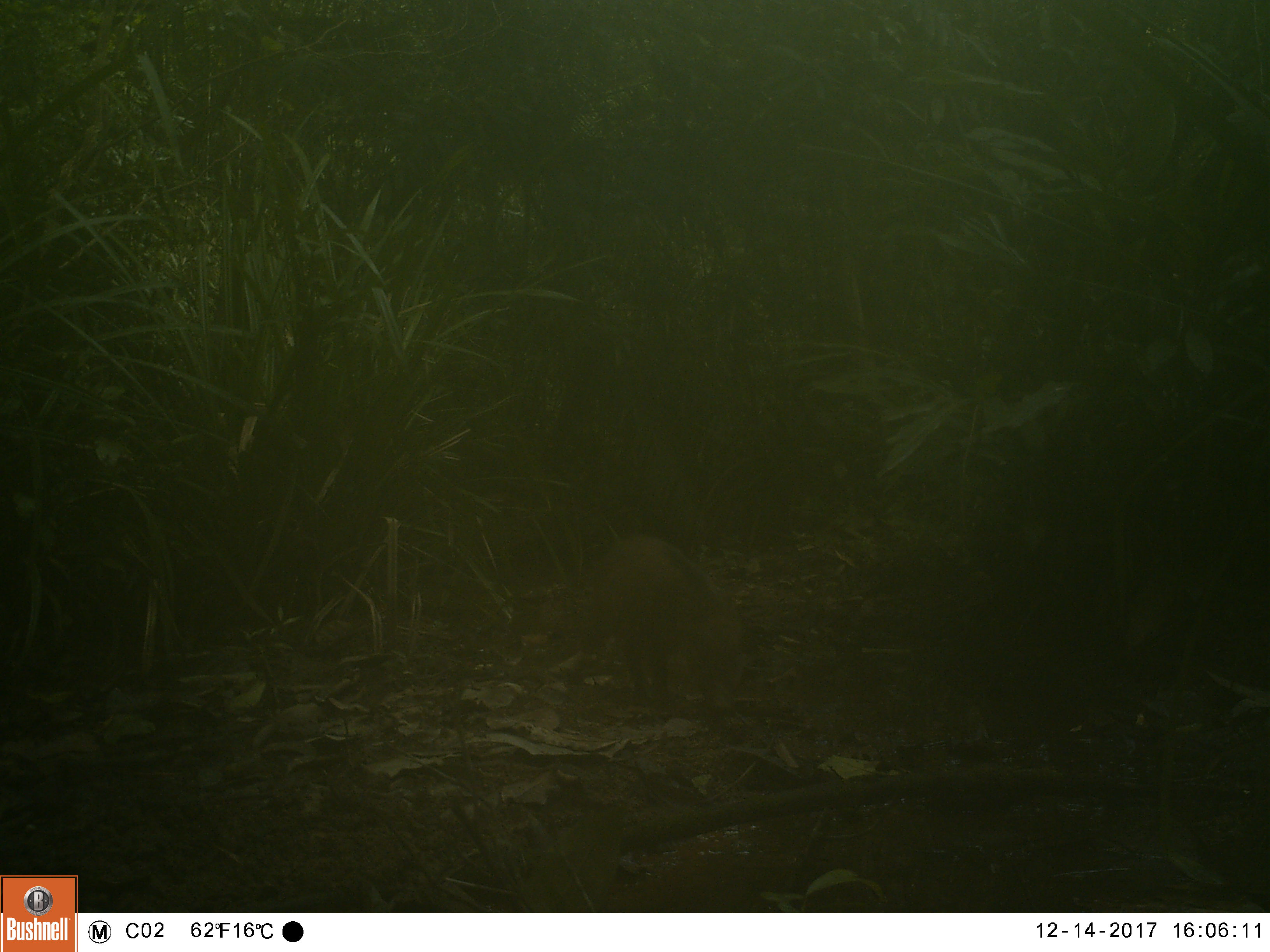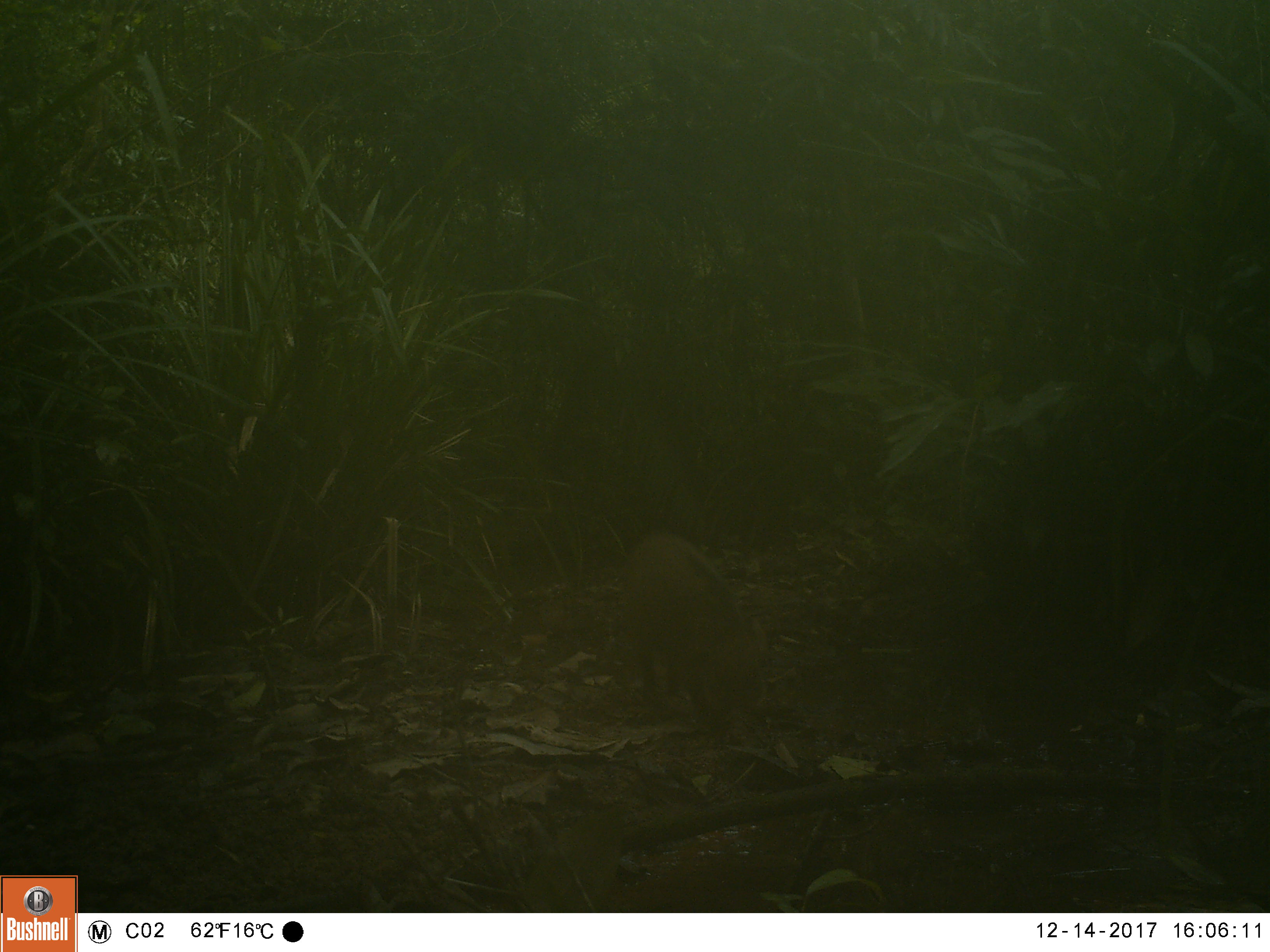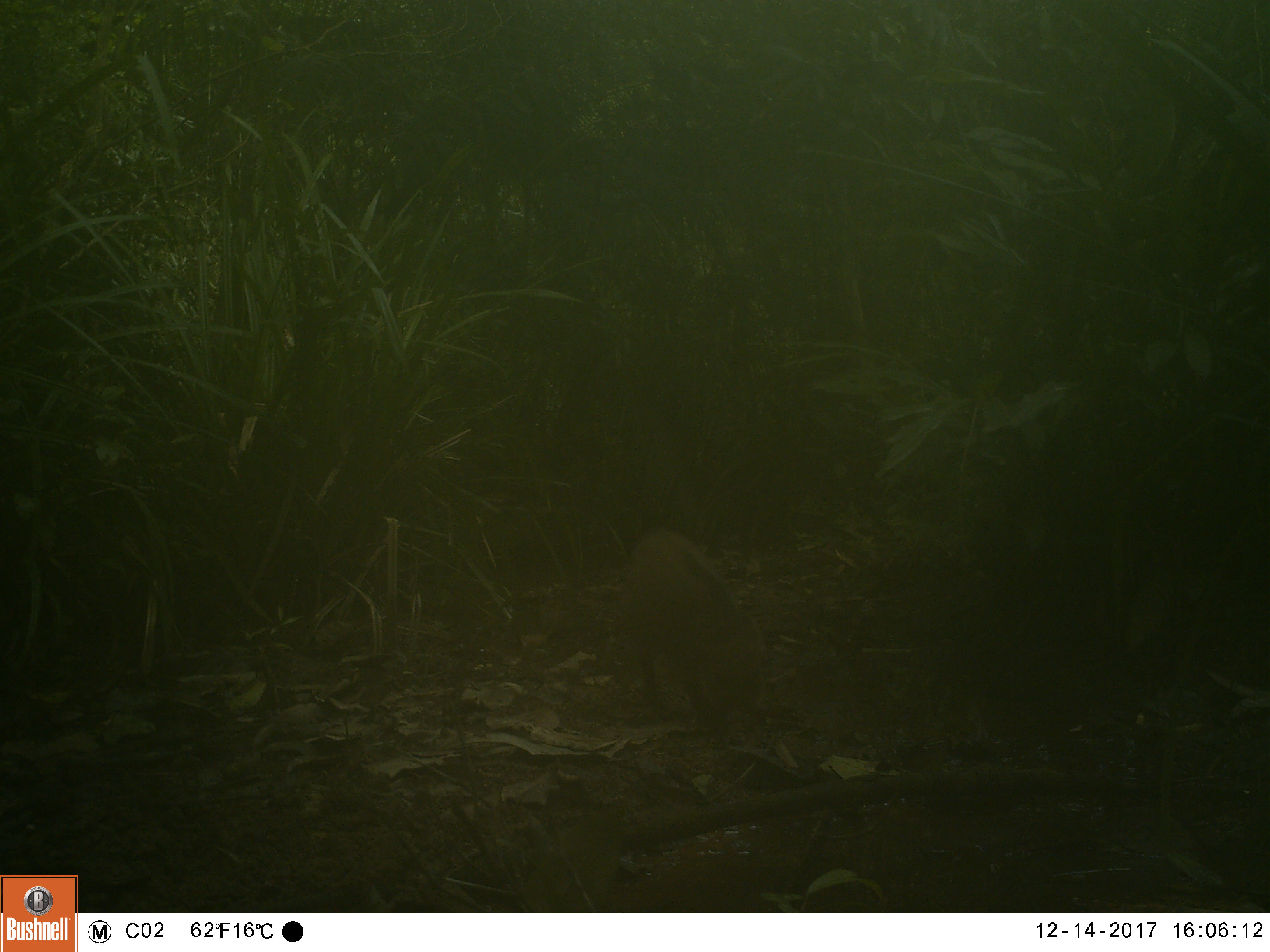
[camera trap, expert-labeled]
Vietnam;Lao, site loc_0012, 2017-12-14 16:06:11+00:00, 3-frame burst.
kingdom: Animalia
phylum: Chordata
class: Mammalia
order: Artiodactyla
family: Suidae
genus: Sus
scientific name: Sus scrofa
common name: eurasian wild pig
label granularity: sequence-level